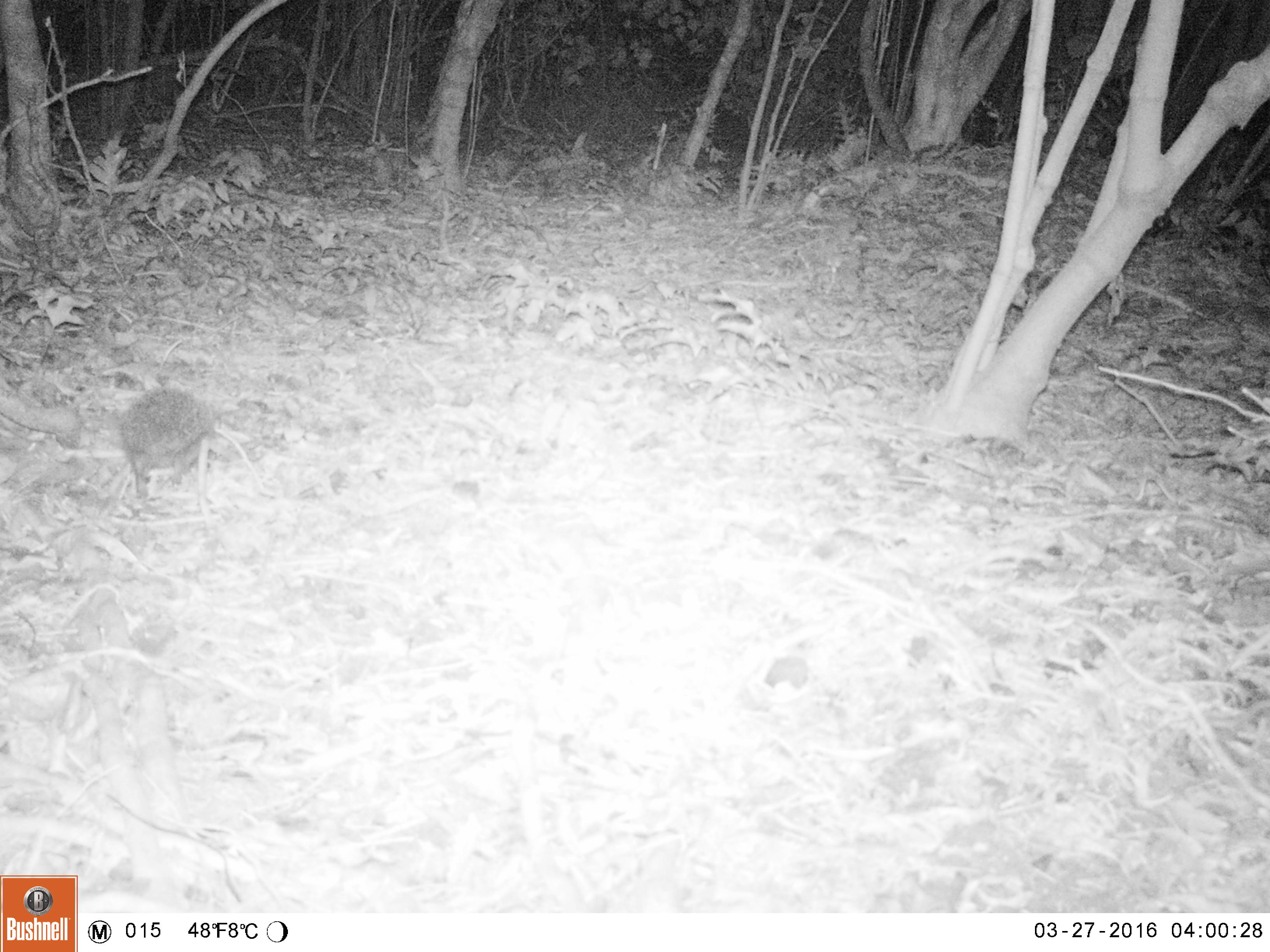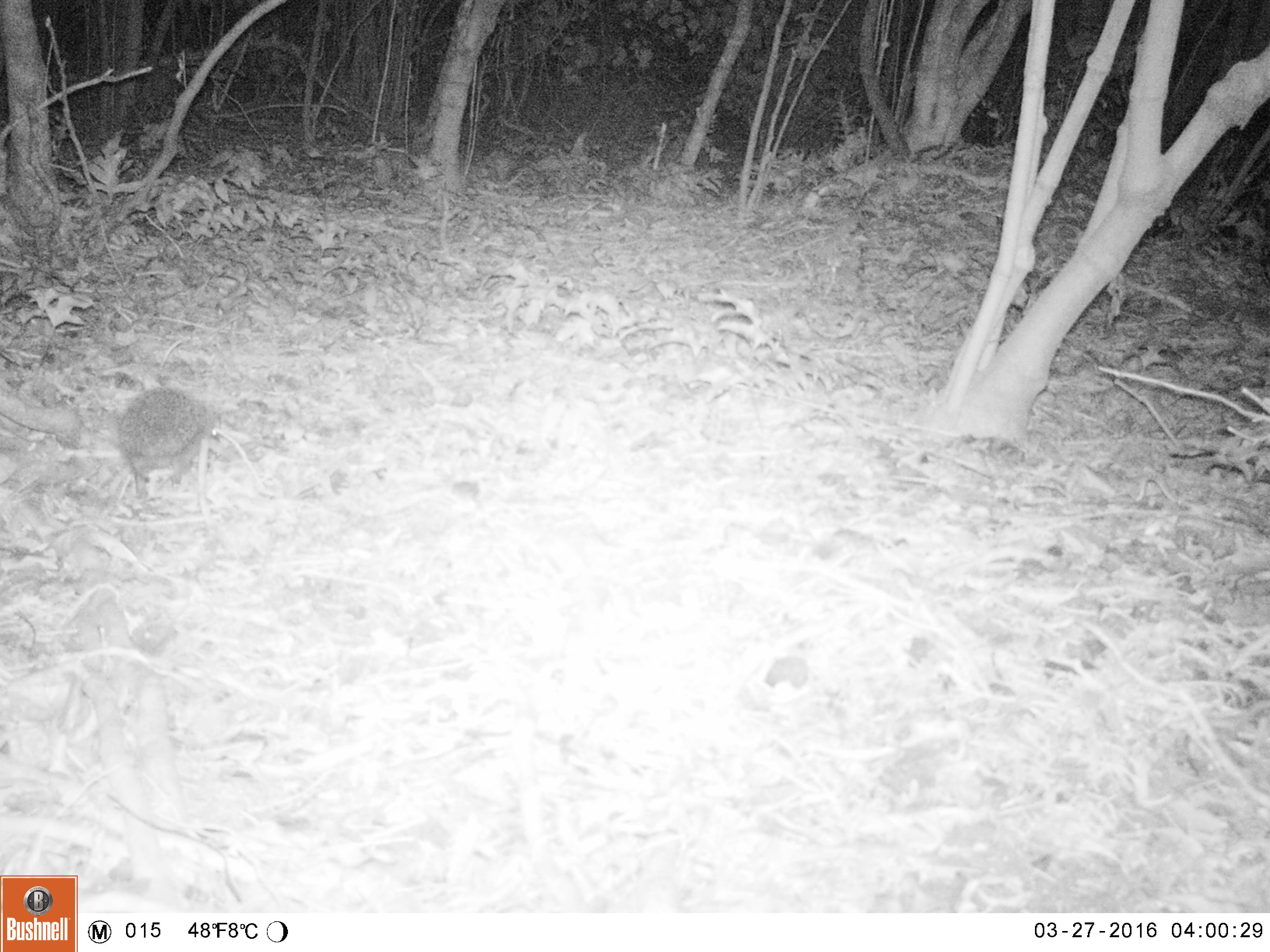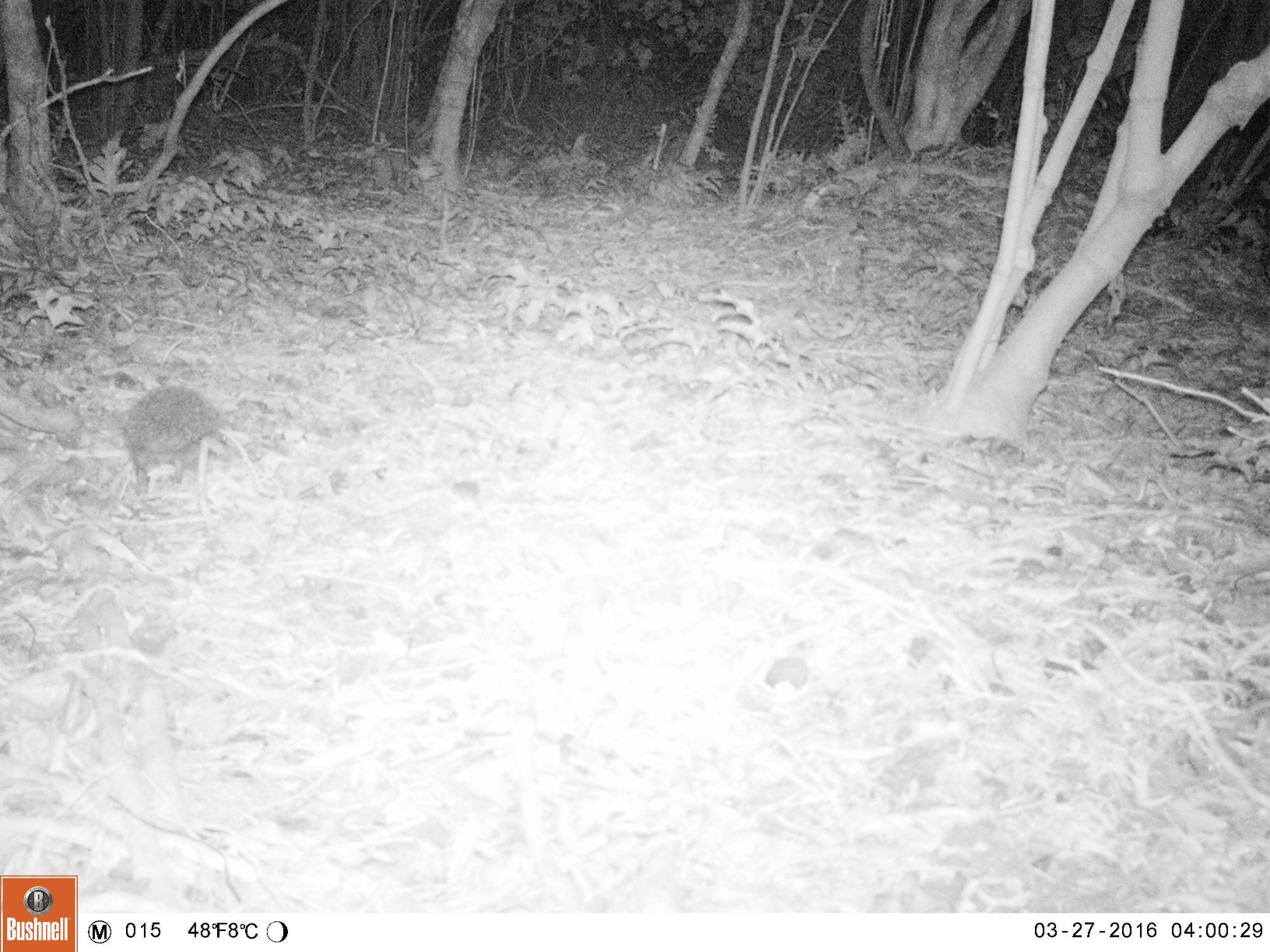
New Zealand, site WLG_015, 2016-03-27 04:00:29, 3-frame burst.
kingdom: Animalia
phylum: Chordata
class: Mammalia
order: Eulipotyphla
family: Erinaceidae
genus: Erinaceus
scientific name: Erinaceus europaeus europaeus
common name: european hedgehog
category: hedgehog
Hedgehog (european hedgehog) (Erinaceus europaeus europaeus).